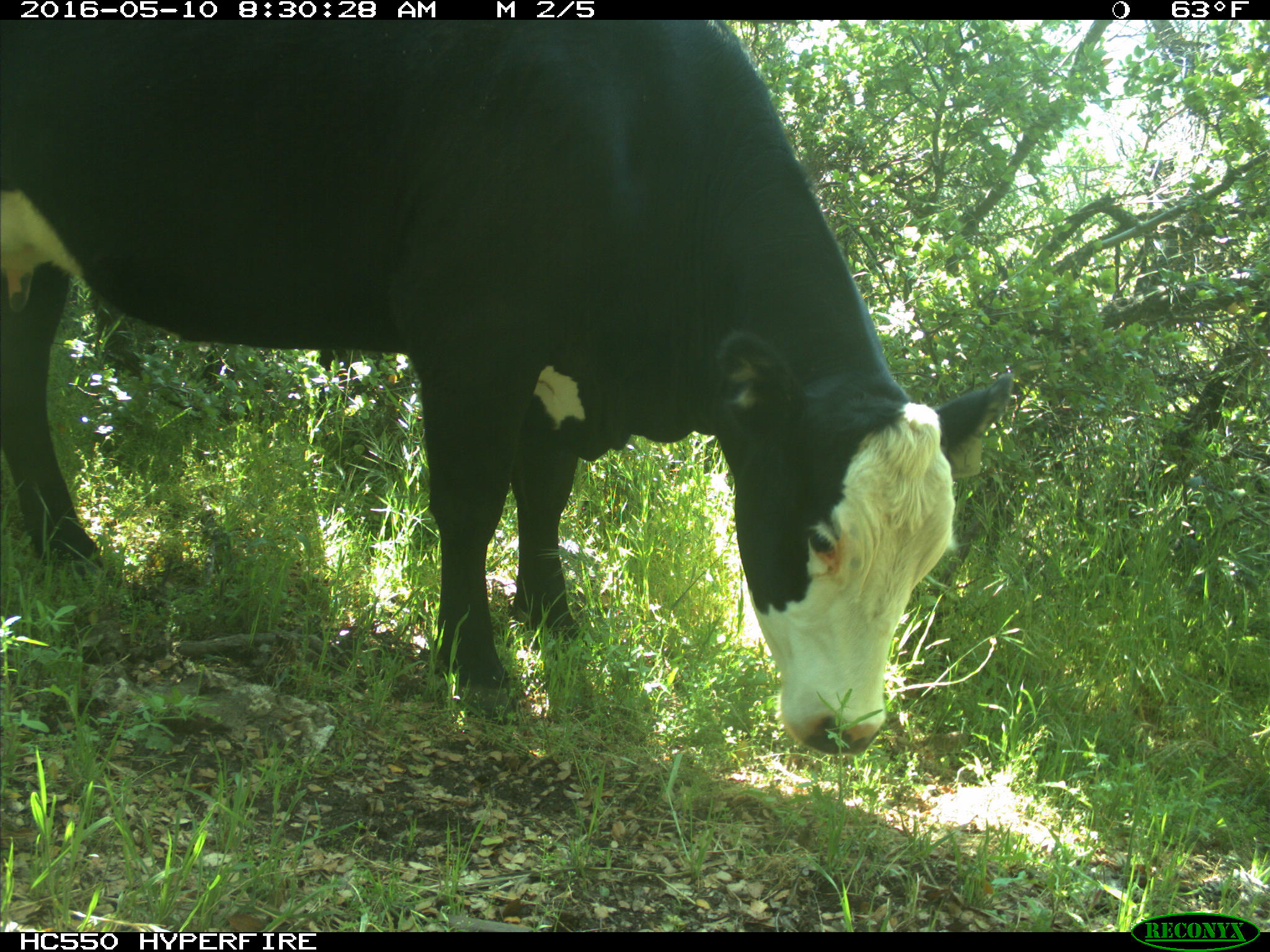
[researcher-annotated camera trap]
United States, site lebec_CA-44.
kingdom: Animalia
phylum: Chordata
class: Mammalia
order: Artiodactyla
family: Bovidae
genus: Bos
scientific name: Bos taurus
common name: domestic cow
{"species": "Bos taurus (domestic cow)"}